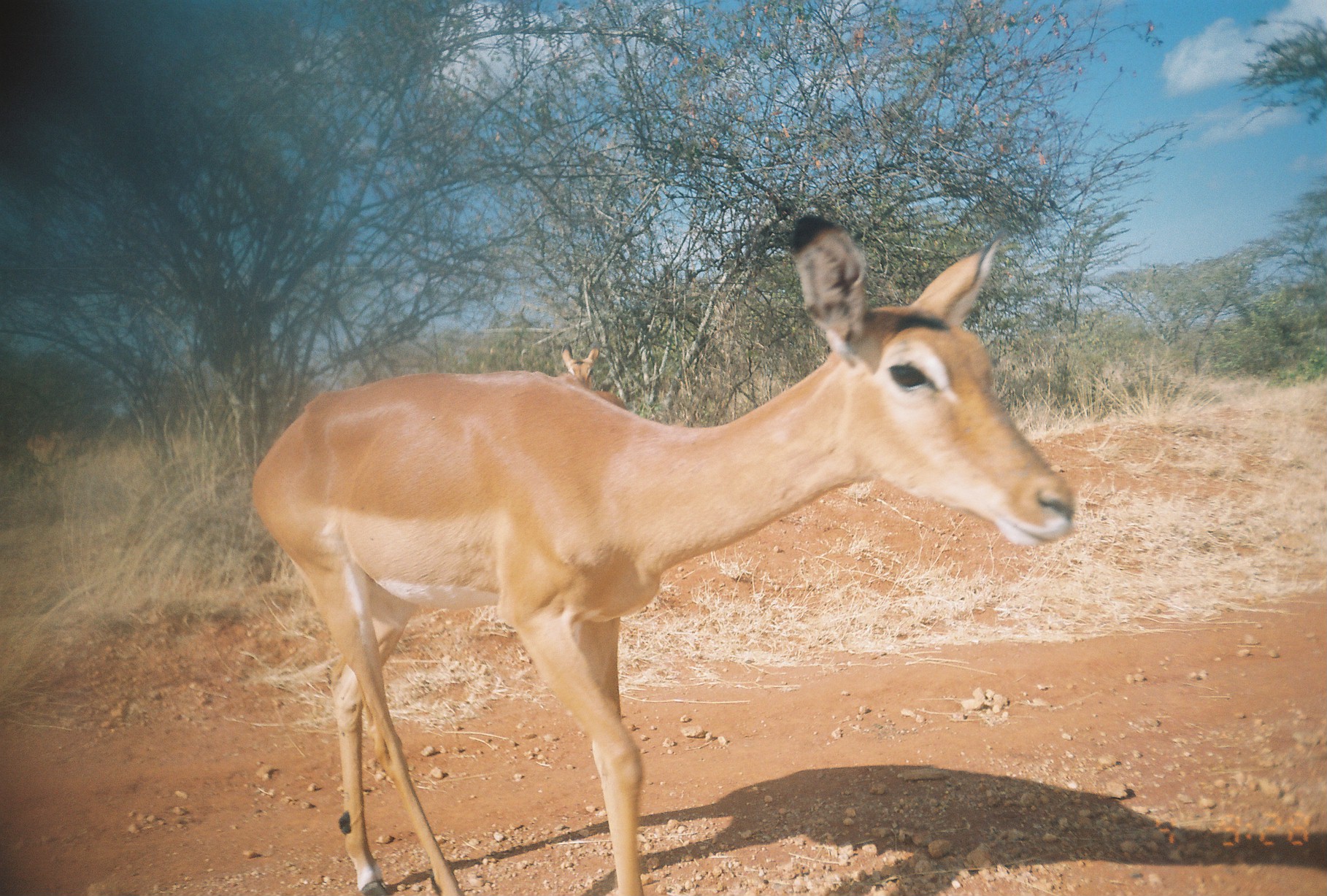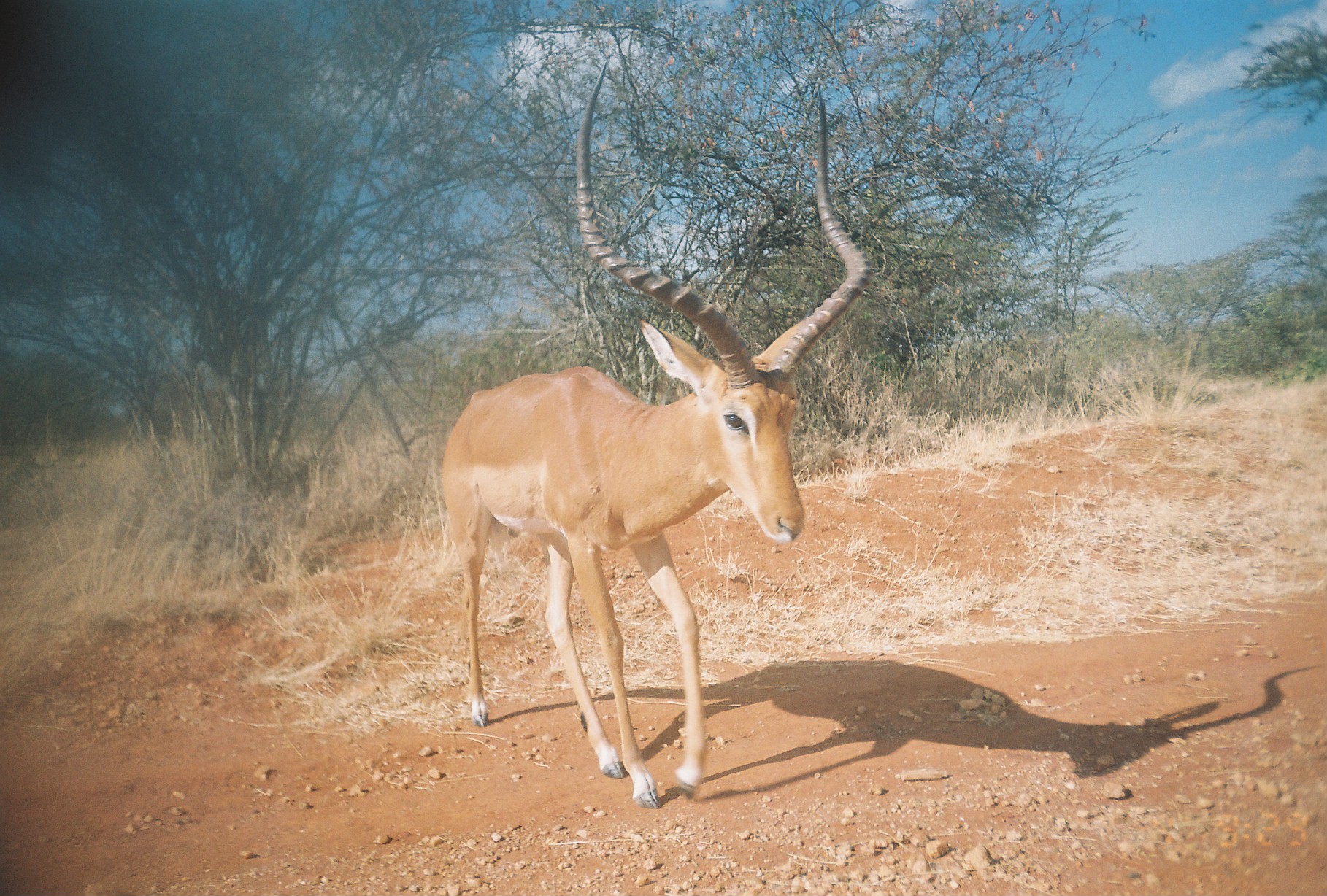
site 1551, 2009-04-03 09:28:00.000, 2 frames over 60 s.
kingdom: Animalia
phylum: Chordata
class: Mammalia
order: Artiodactyla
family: Bovidae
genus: Aepyceros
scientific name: Aepyceros melampus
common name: impala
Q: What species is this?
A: Aepyceros melampus (impala).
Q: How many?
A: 2.